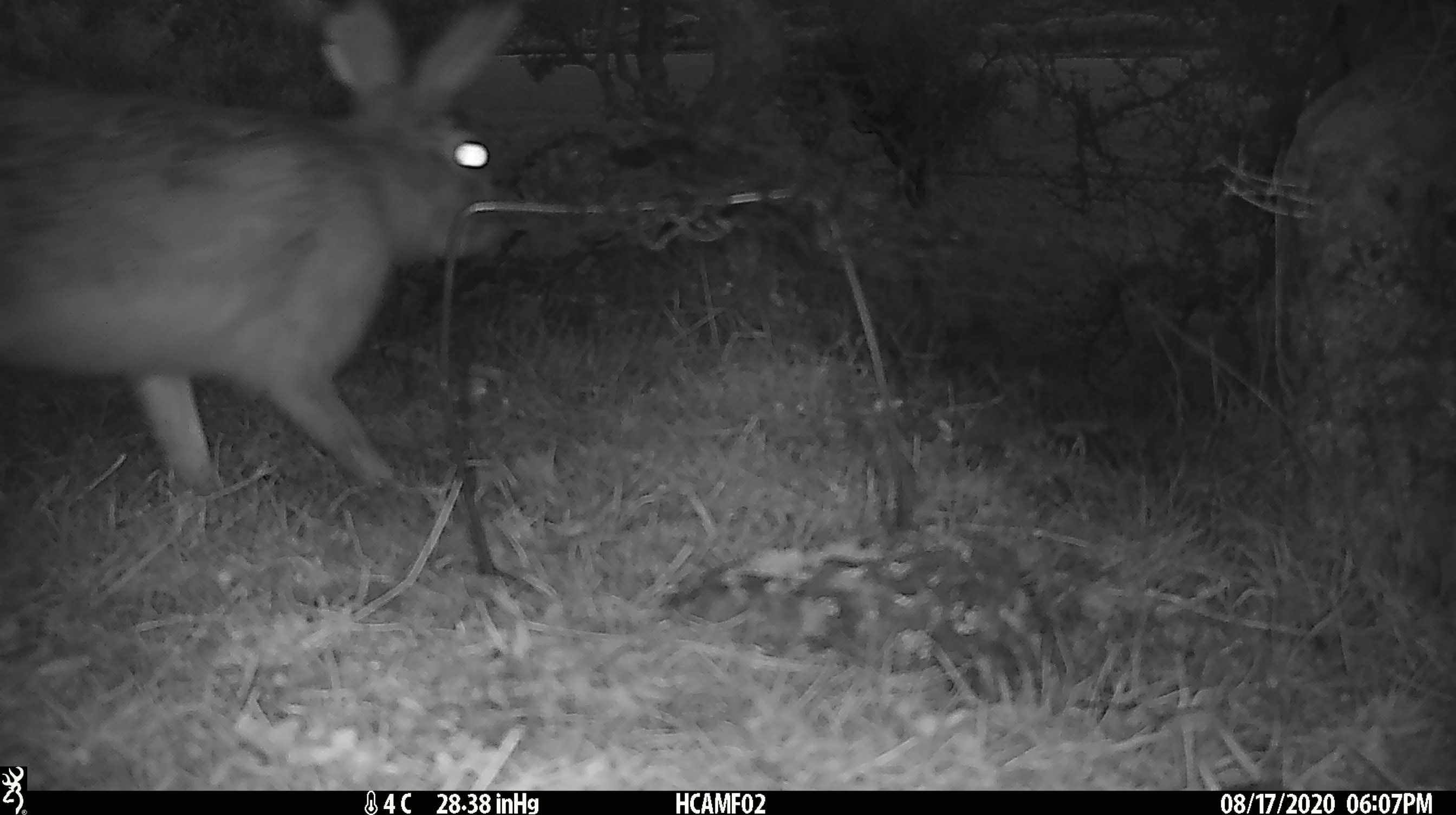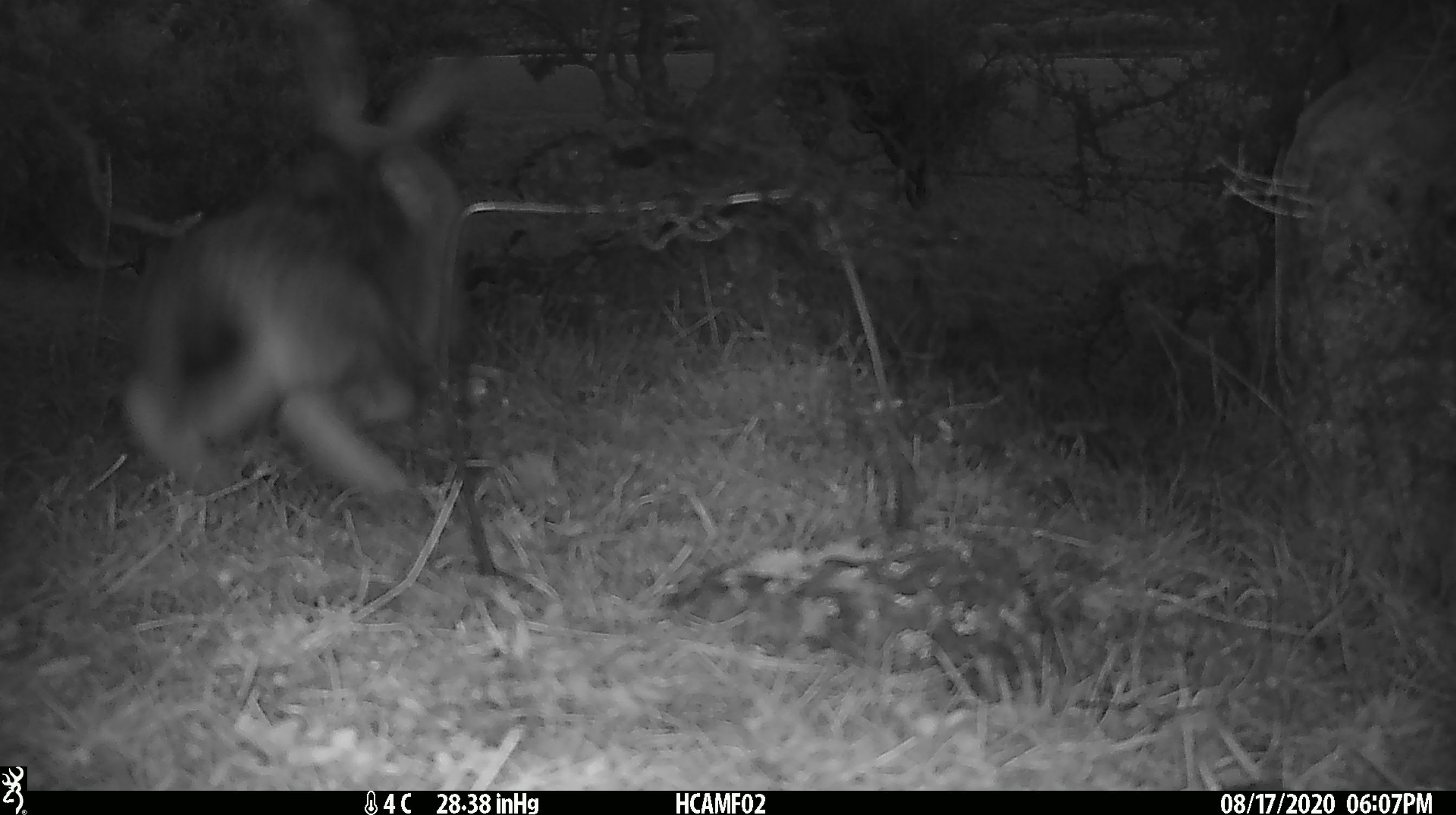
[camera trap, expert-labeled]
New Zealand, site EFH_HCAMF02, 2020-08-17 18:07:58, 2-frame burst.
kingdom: Animalia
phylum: Chordata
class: Mammalia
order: Lagomorpha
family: Leporidae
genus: Lepus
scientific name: Lepus europaeus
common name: brown hare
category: hare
Hare (brown hare) (Lepus europaeus).